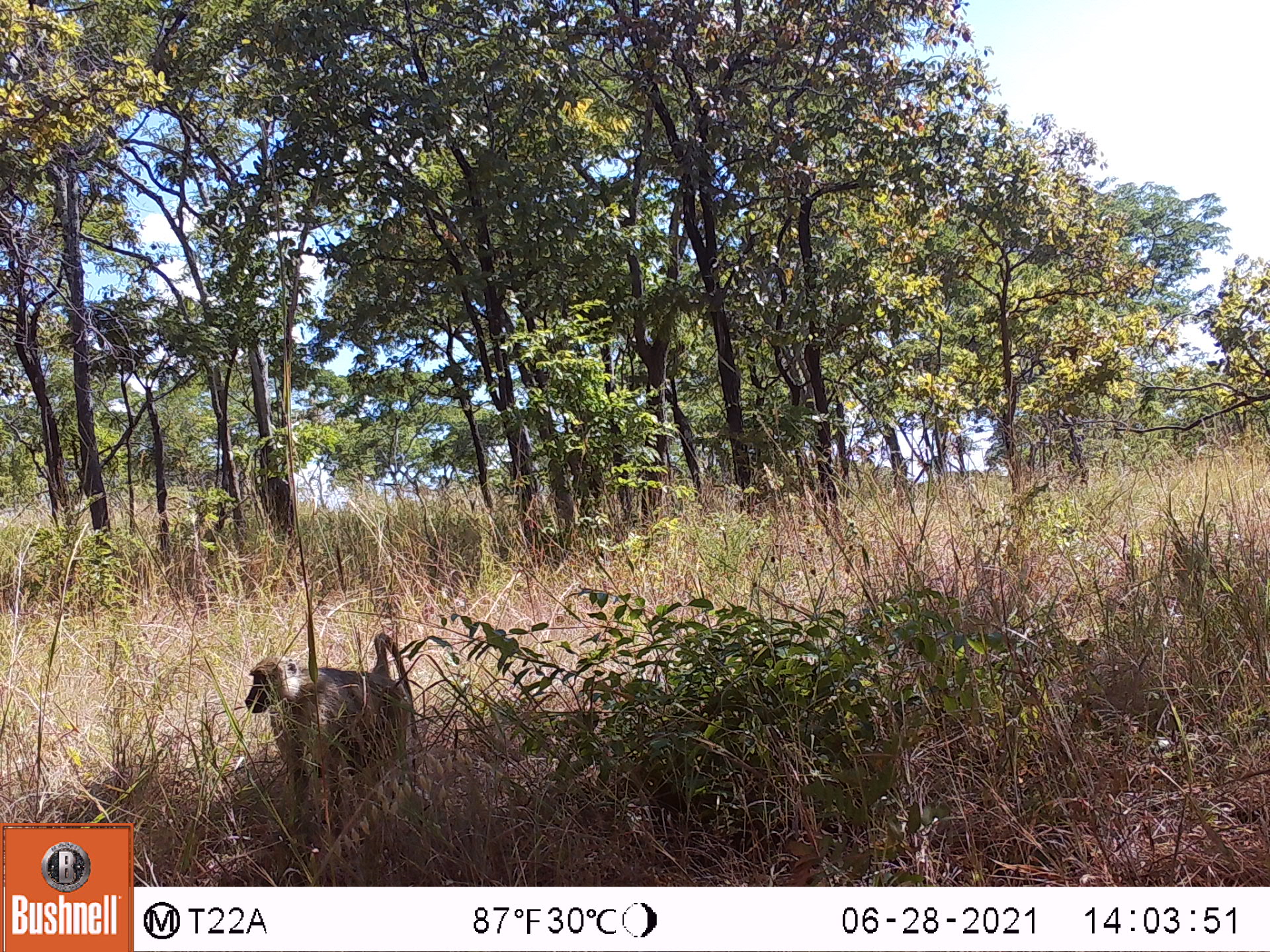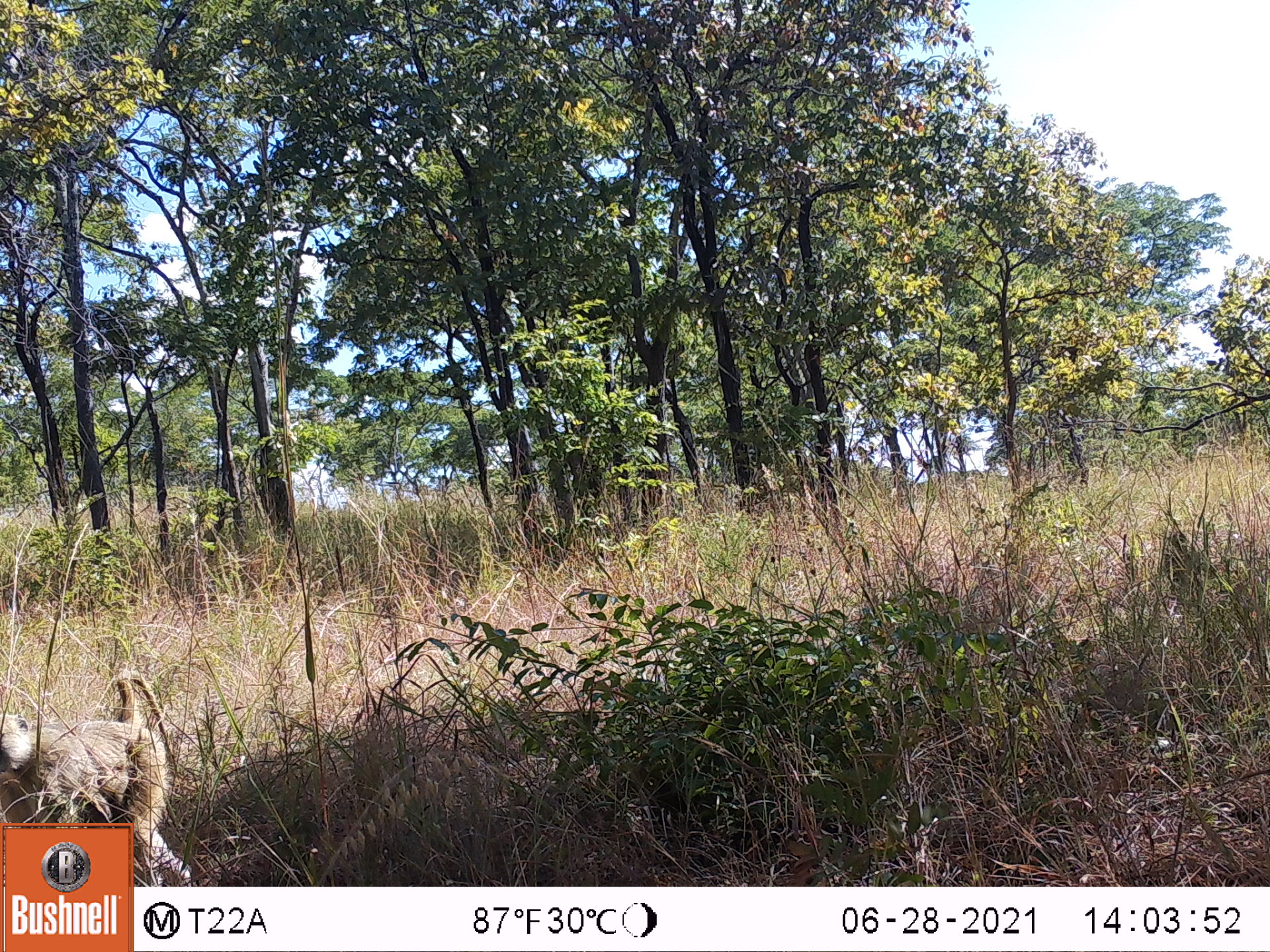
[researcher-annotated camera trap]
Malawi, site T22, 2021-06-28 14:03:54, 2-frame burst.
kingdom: Animalia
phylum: Chordata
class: Mammalia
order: Primates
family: Cercopithecidae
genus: Papio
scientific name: Papio cynocephalus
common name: yellow baboon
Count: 1.